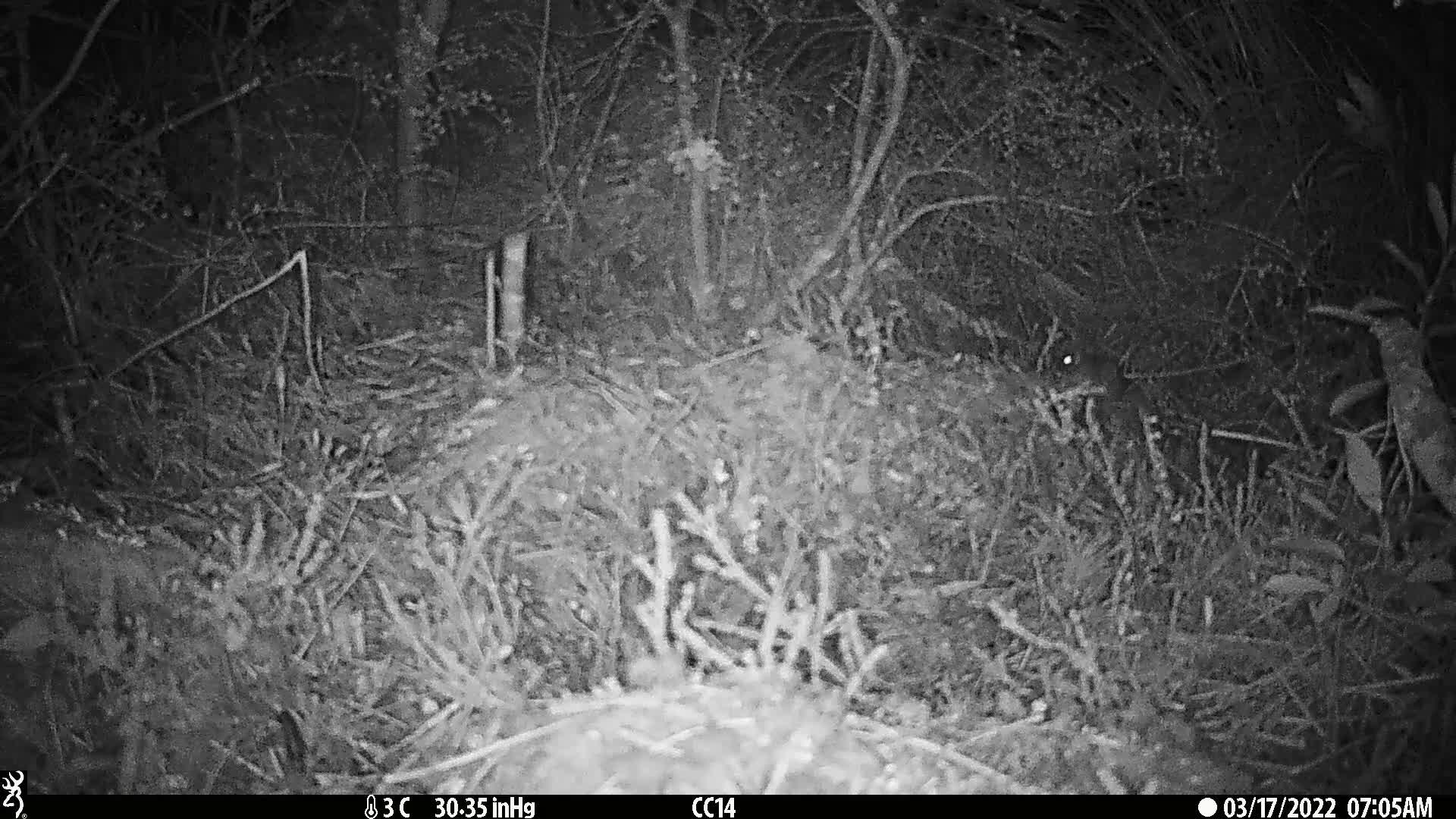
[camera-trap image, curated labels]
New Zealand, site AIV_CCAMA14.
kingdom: Animalia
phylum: Chordata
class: Mammalia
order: Rodentia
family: Muridae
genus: Mus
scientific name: Mus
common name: mouse